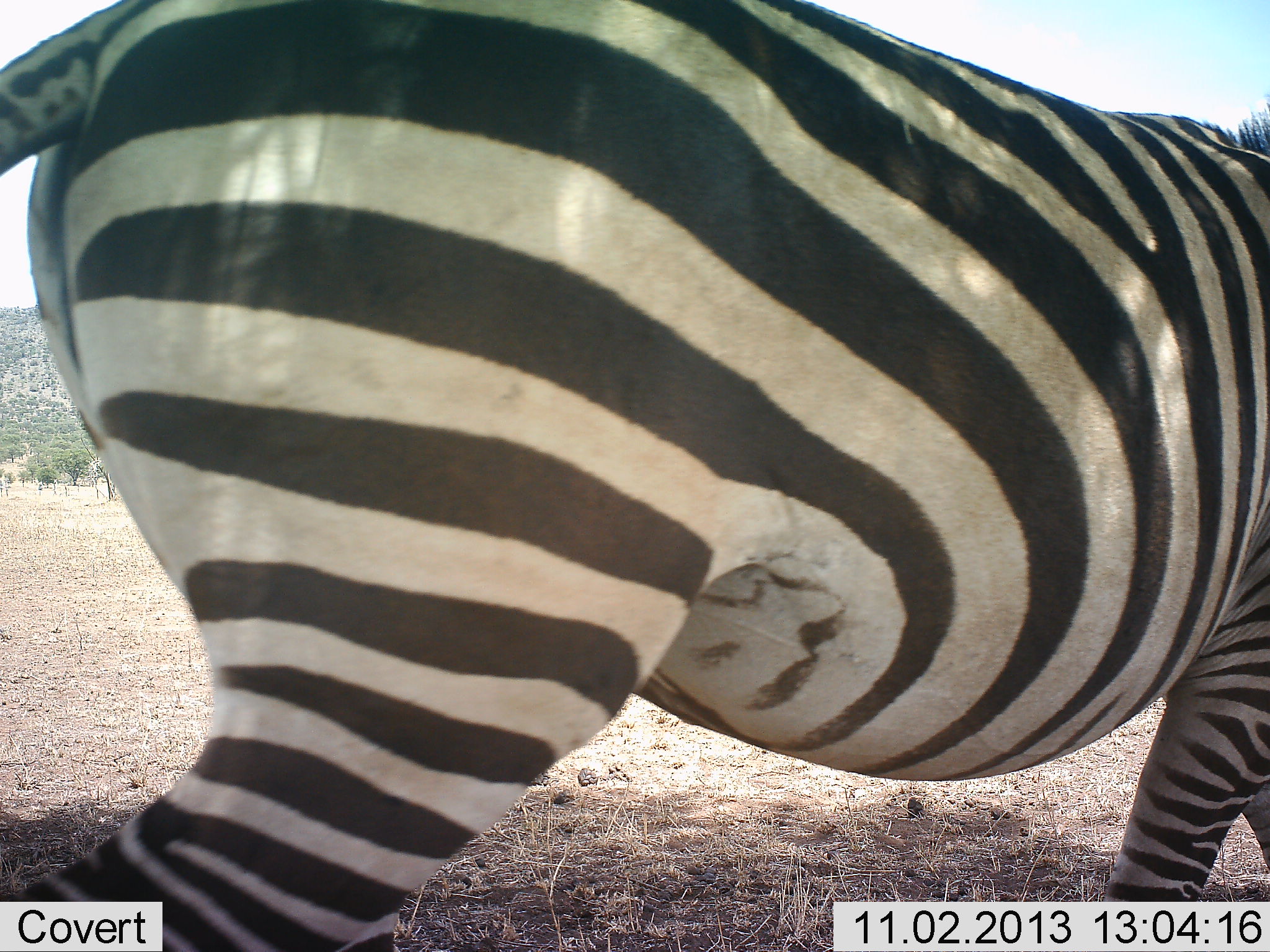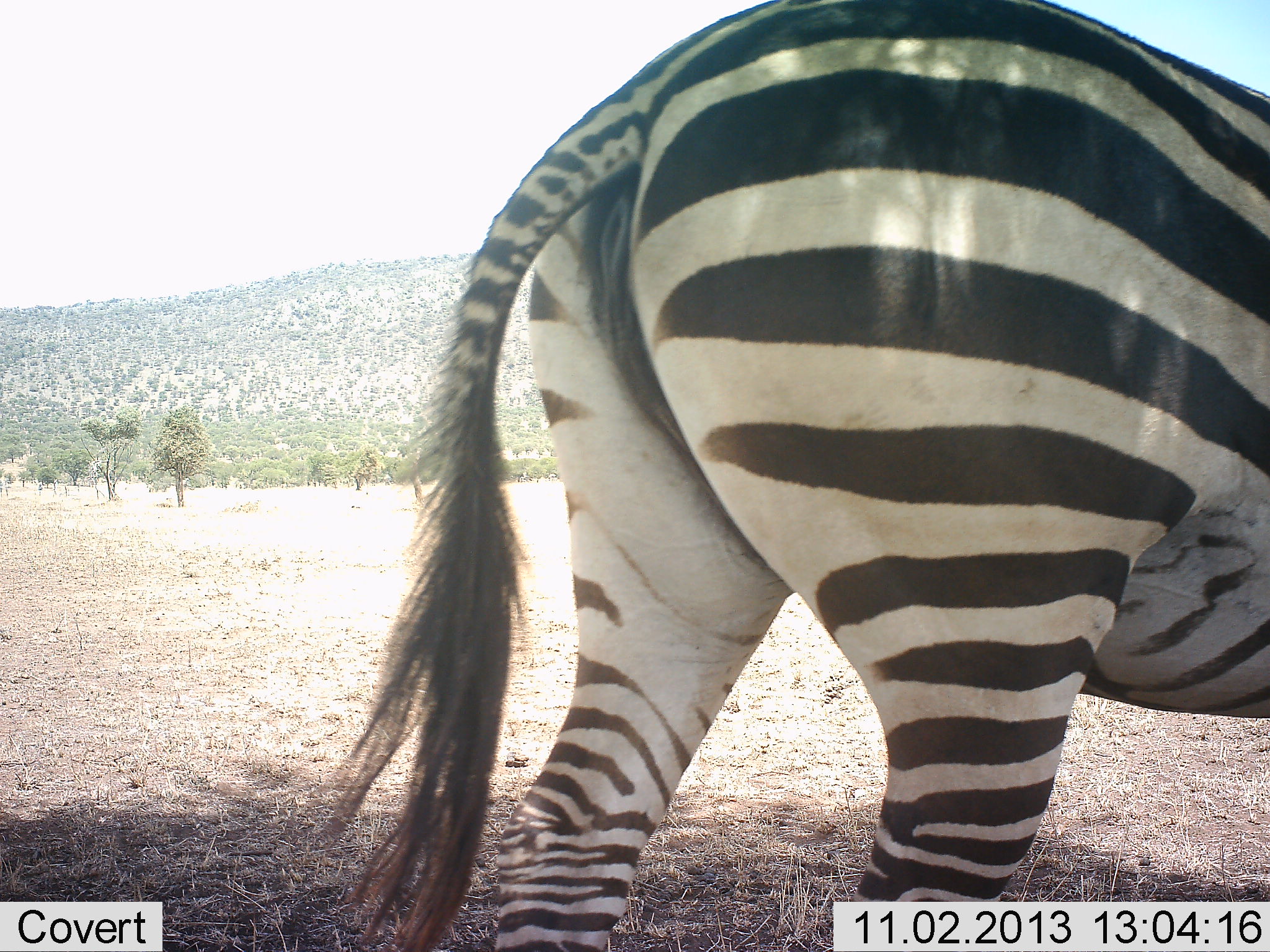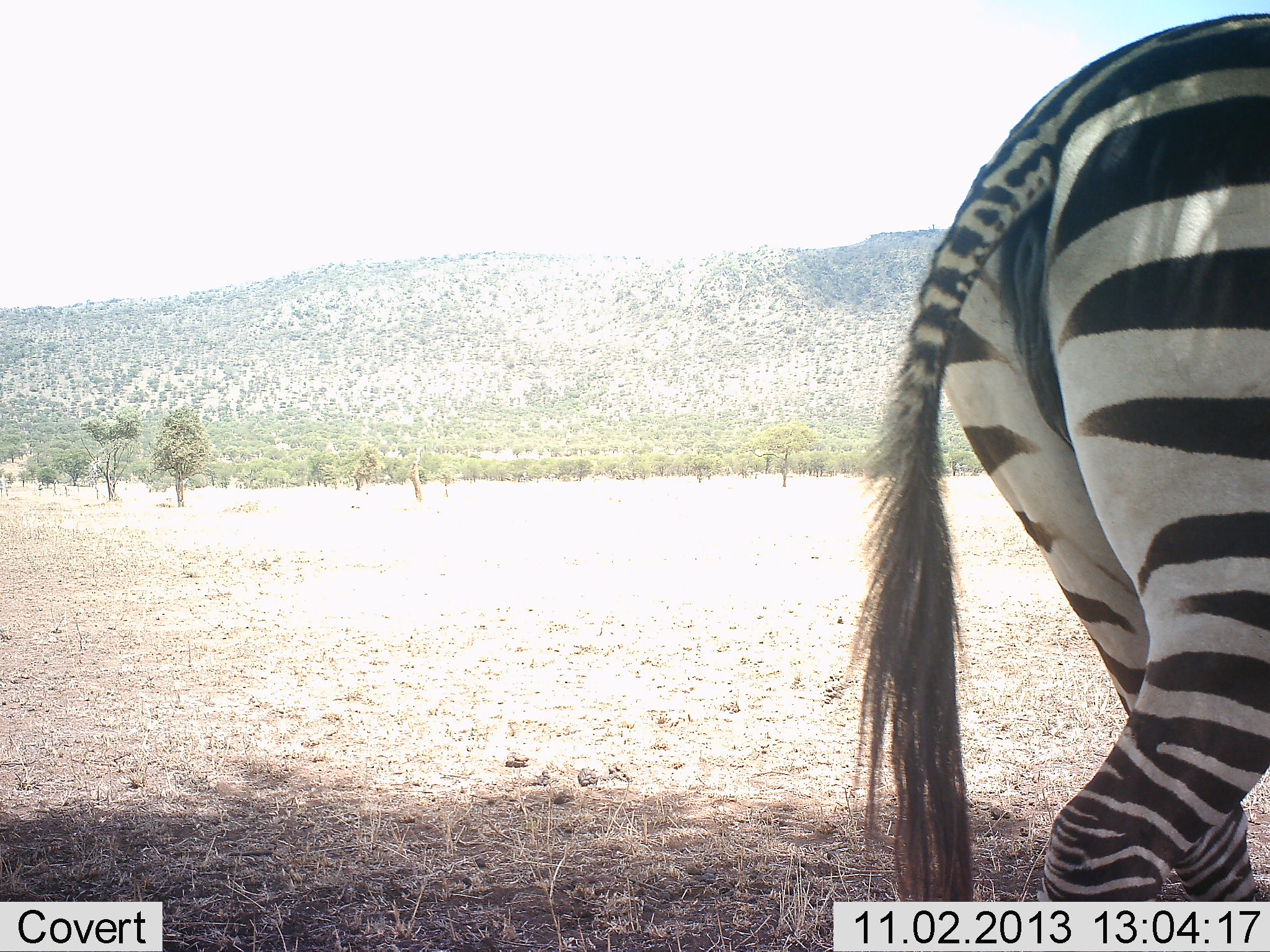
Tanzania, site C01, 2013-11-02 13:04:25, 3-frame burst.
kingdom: Animalia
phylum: Chordata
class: Mammalia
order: Perissodactyla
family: Equidae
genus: Equus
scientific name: Equus quagga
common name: plains zebra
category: zebra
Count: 1.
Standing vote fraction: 20%.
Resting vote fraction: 0%.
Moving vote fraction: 80%.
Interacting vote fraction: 0%.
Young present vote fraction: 0%.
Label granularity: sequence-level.